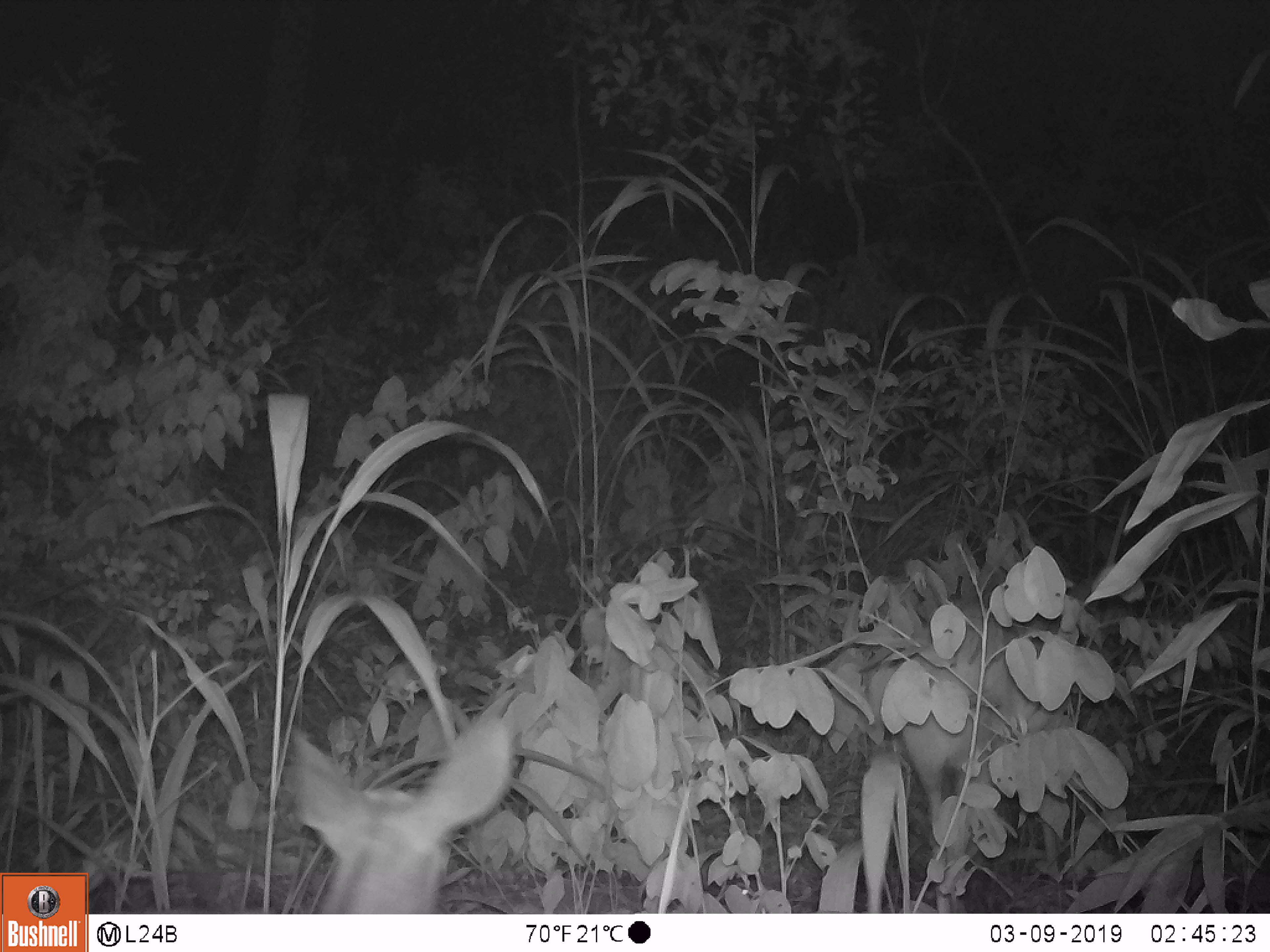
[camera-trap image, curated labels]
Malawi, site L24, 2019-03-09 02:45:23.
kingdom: Animalia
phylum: Chordata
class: Mammalia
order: Artiodactyla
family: Bovidae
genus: Redunca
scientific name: Redunca arundinum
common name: southern reedbuck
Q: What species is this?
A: Southern reedbuck (Redunca arundinum).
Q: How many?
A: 1.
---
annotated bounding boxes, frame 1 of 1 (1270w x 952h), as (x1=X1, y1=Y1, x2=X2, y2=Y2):
southern reedbuck: (x1=271, y1=711, x2=528, y2=910)